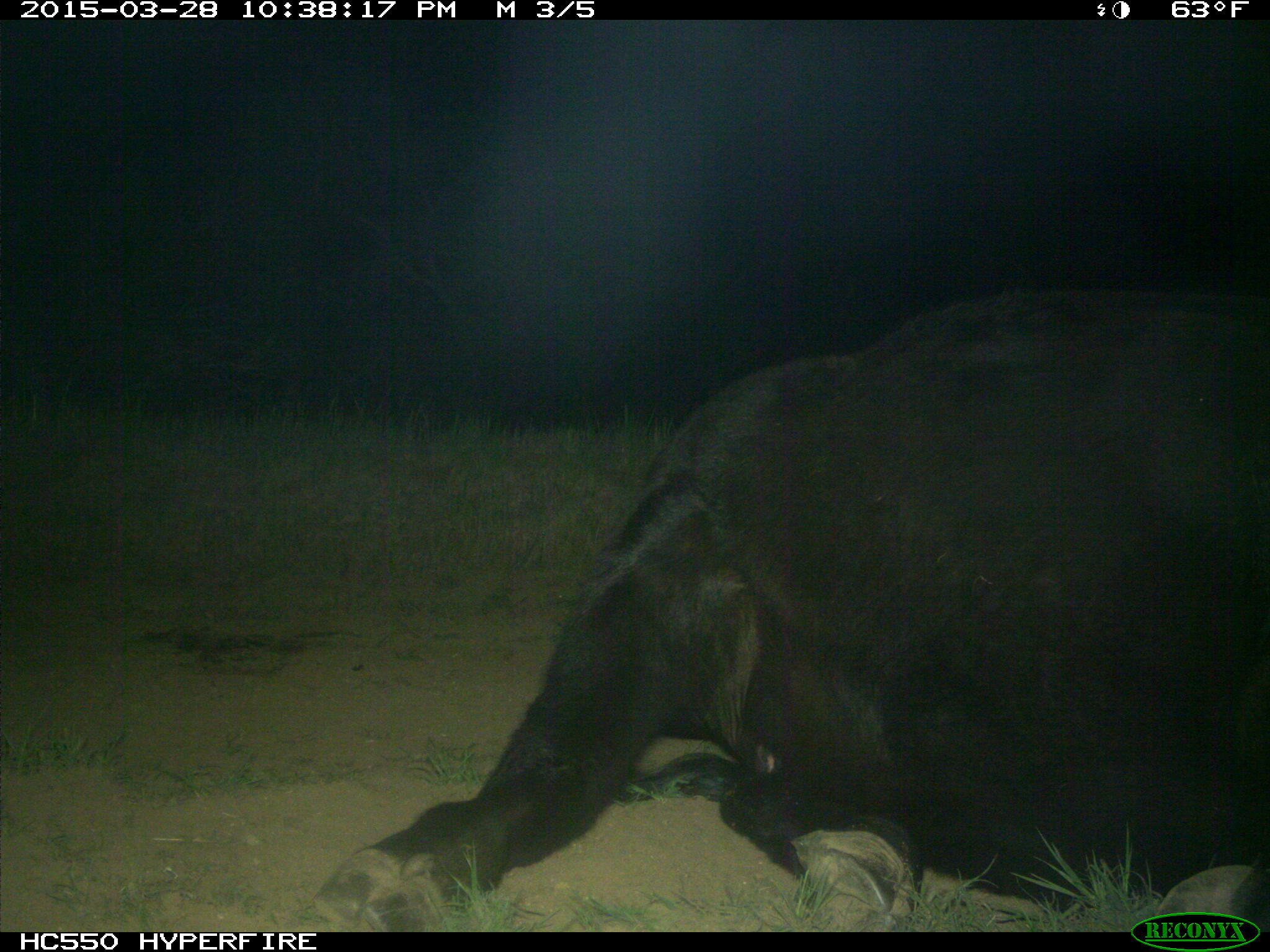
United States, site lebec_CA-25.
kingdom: Animalia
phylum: Chordata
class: Mammalia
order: Artiodactyla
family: Bovidae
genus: Bos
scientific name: Bos taurus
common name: domestic cow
Bos taurus (domestic cow).